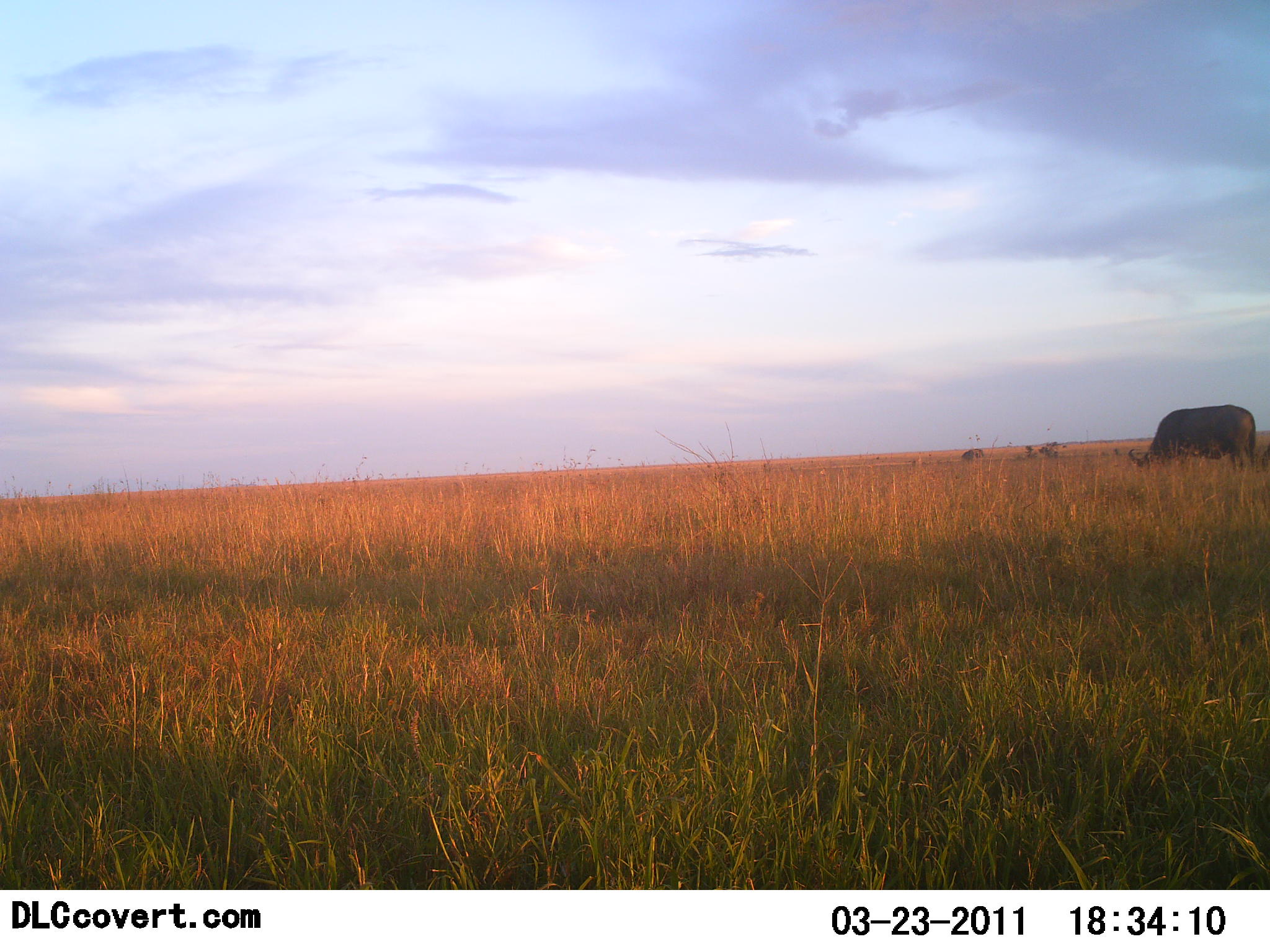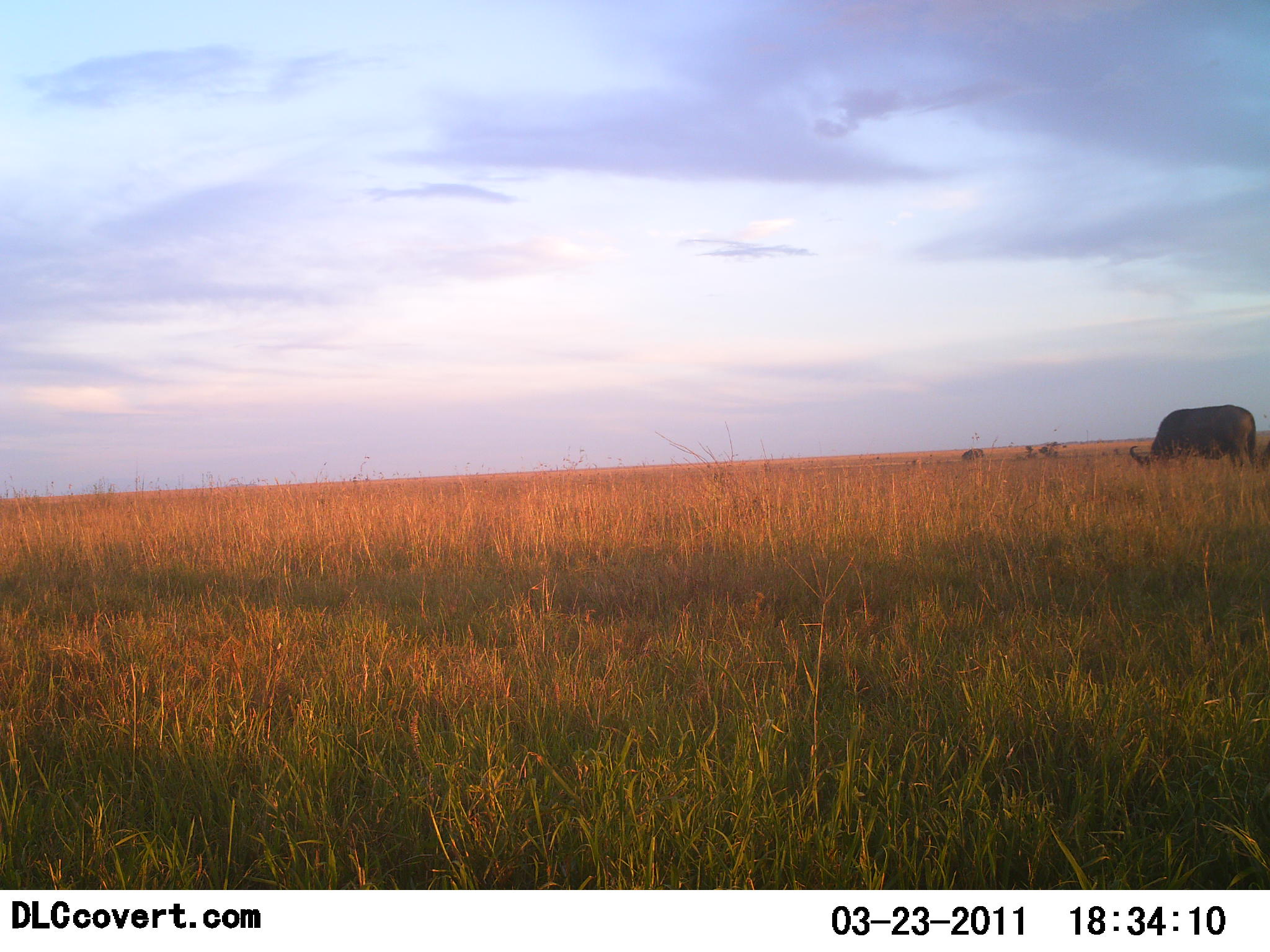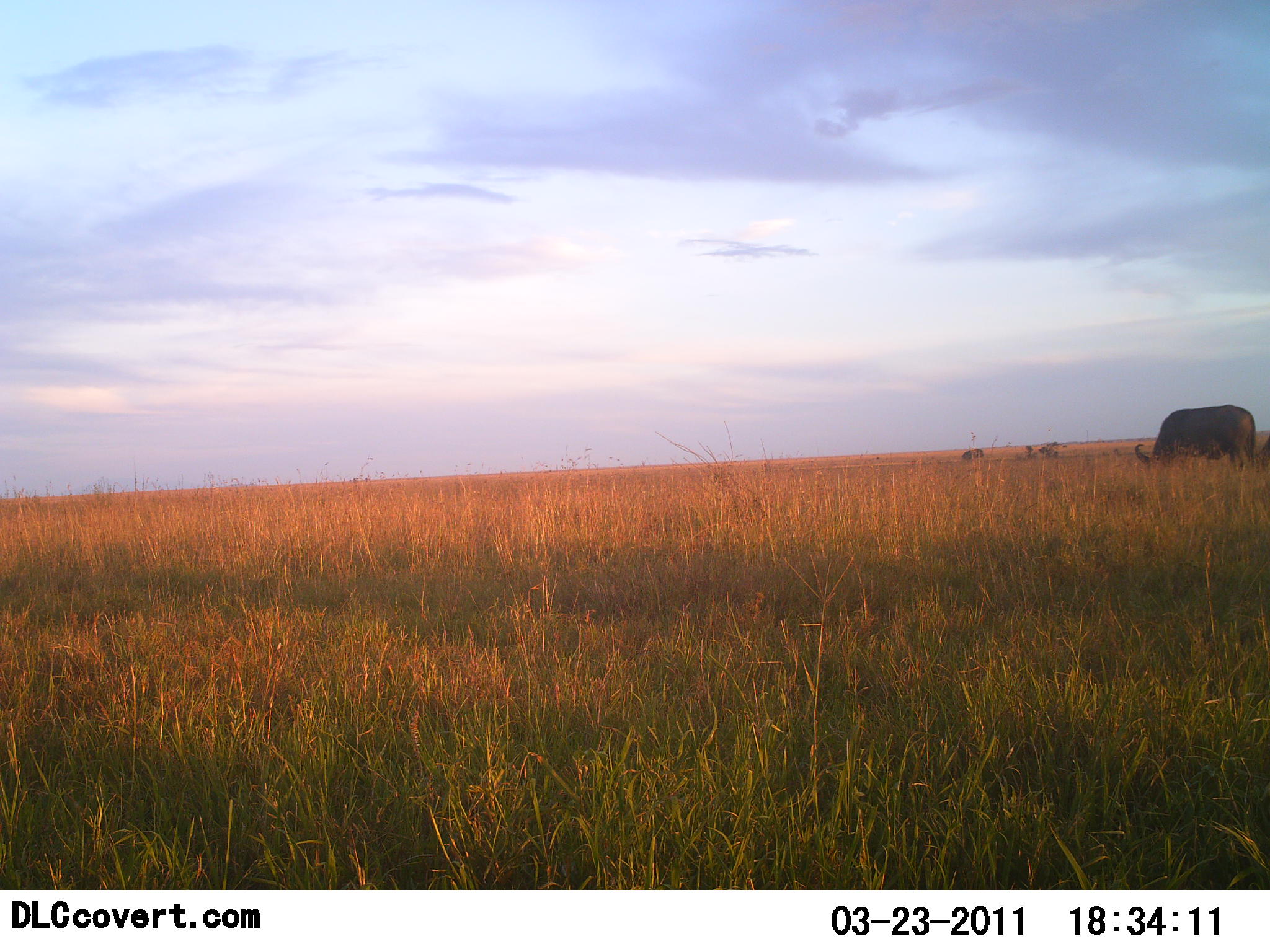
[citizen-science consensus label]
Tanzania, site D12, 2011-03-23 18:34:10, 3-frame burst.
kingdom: Animalia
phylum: Chordata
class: Mammalia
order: Artiodactyla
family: Bovidae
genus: Syncerus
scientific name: Syncerus caffer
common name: cape buffalo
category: buffalo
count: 2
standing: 33%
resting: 0%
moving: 0%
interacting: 0%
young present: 0%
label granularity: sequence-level